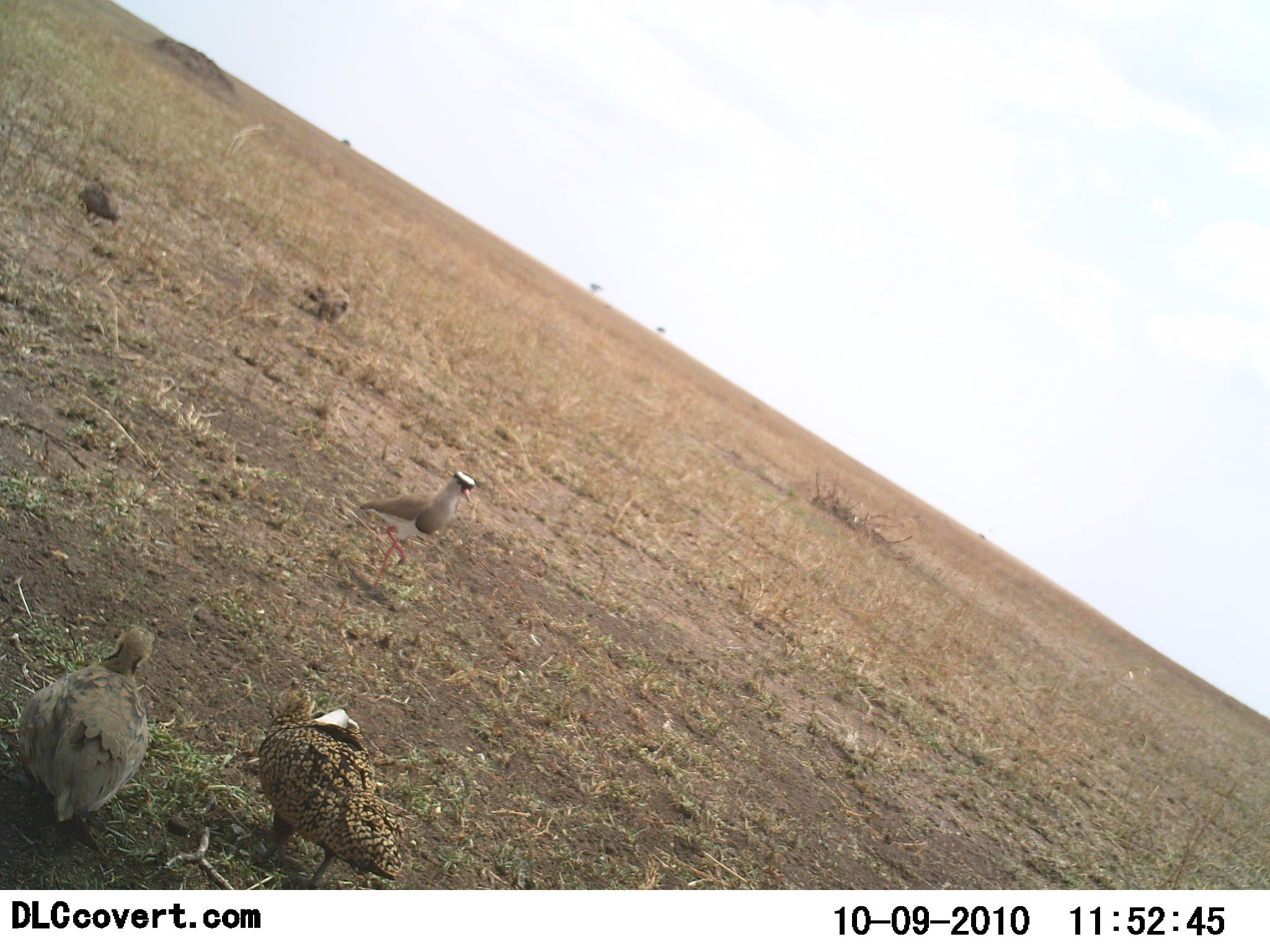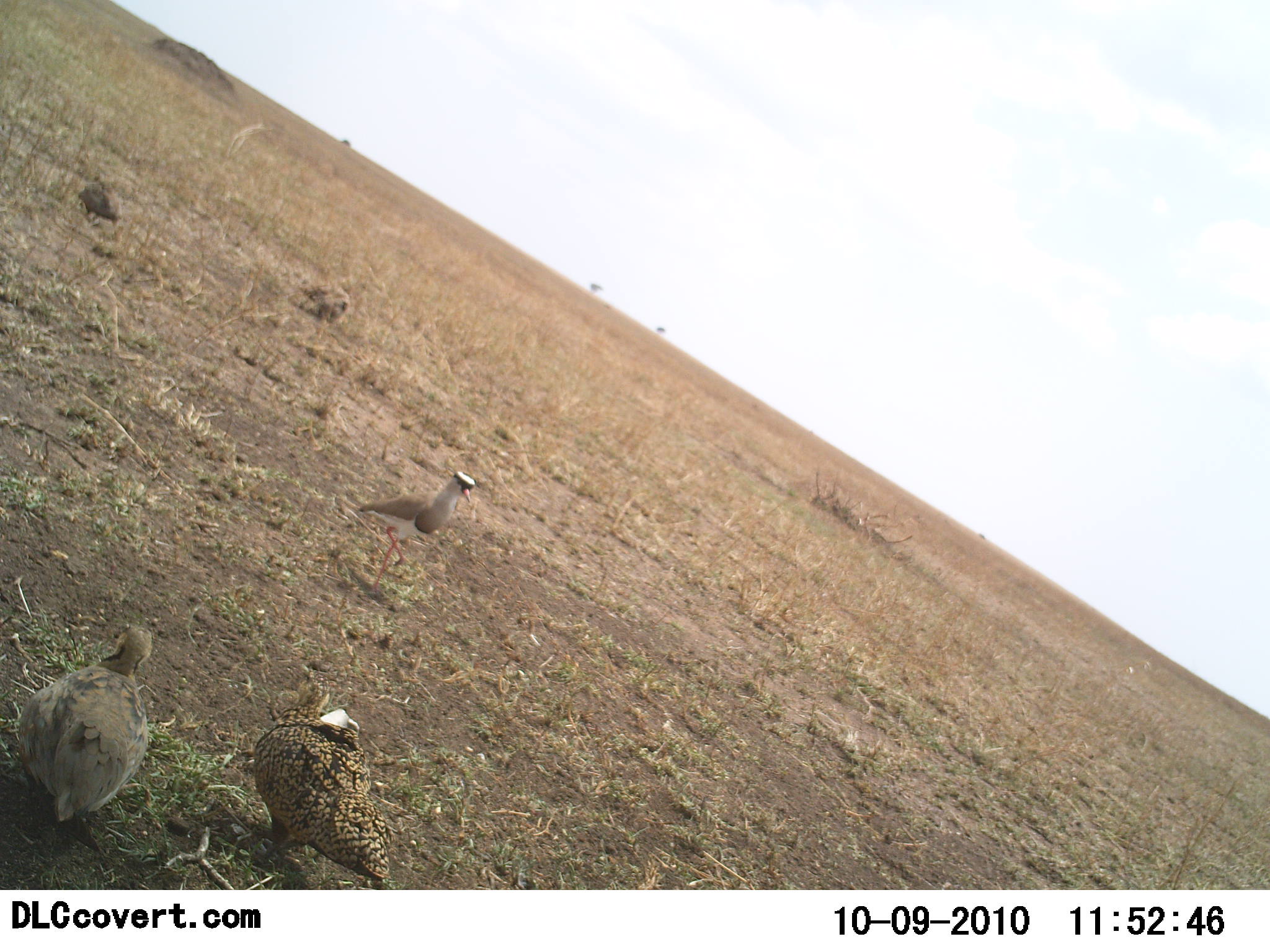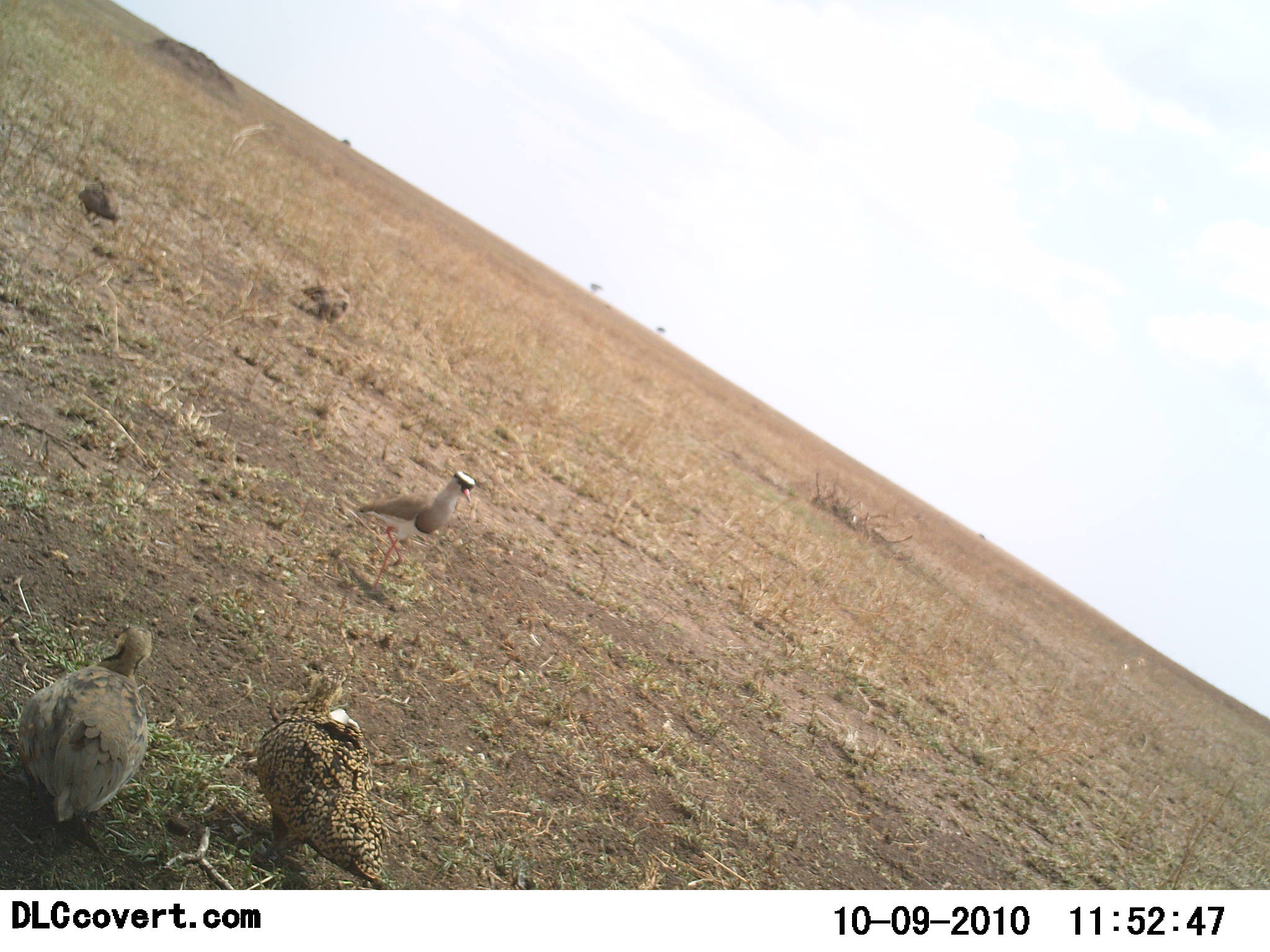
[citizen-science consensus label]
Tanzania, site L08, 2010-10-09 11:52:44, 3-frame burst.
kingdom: Animalia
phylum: Chordata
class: Aves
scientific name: Aves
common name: bird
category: otherbird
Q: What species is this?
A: Otherbird (bird) (Aves).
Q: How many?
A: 3.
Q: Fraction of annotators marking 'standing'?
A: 86%.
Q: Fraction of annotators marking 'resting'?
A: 21%.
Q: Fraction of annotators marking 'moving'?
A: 0%.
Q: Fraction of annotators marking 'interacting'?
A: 0%.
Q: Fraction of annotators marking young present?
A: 7%.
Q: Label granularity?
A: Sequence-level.